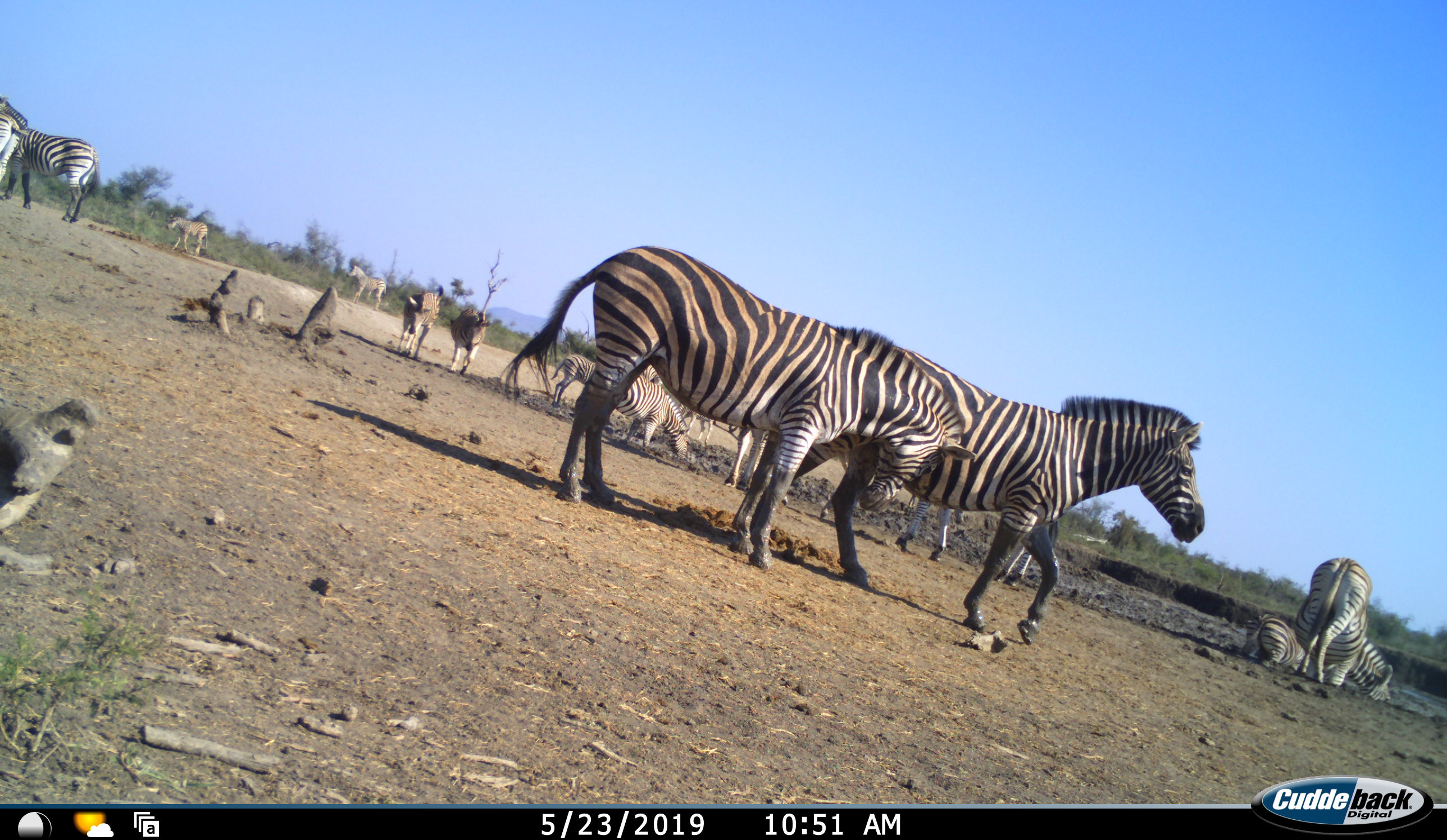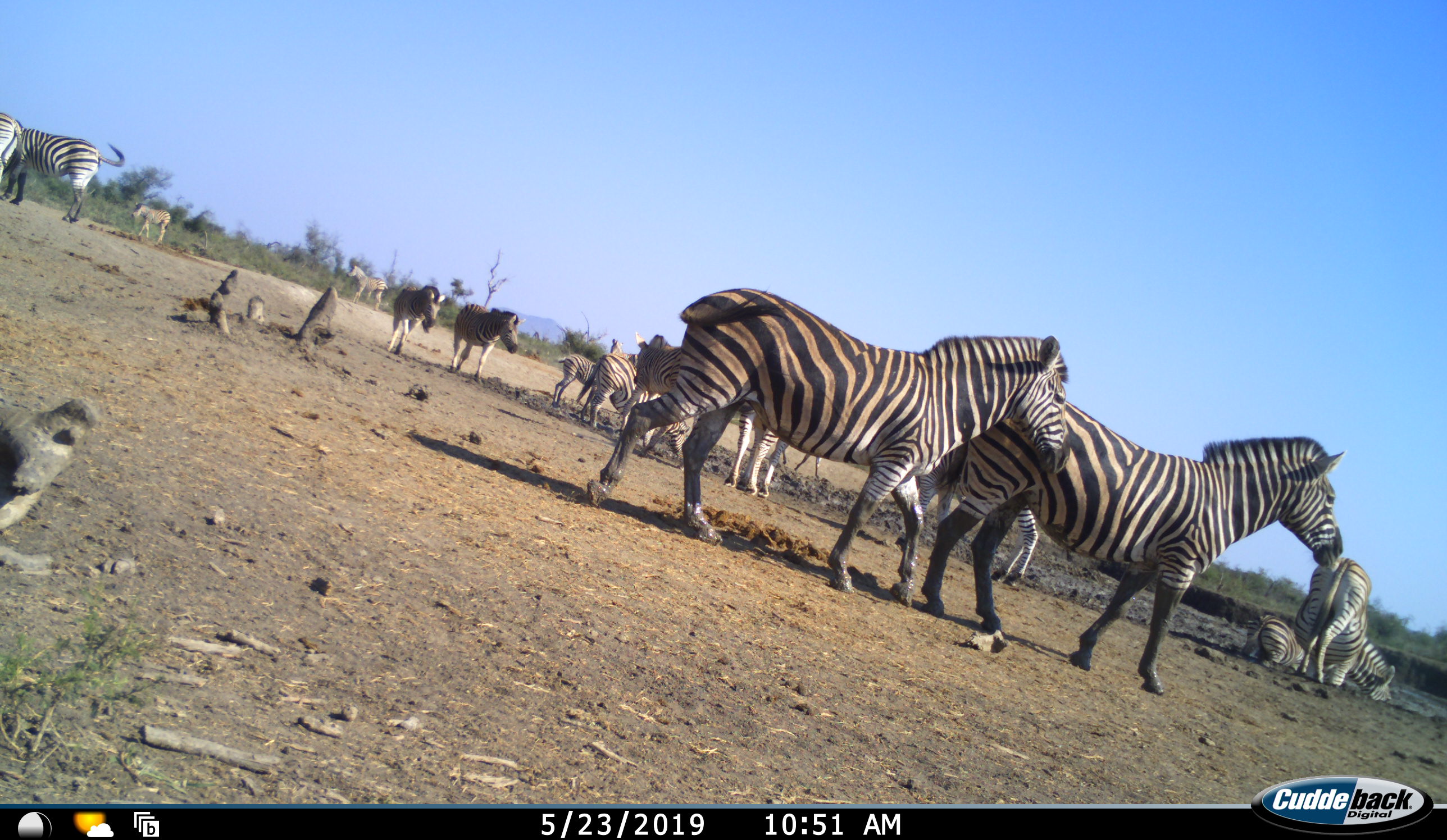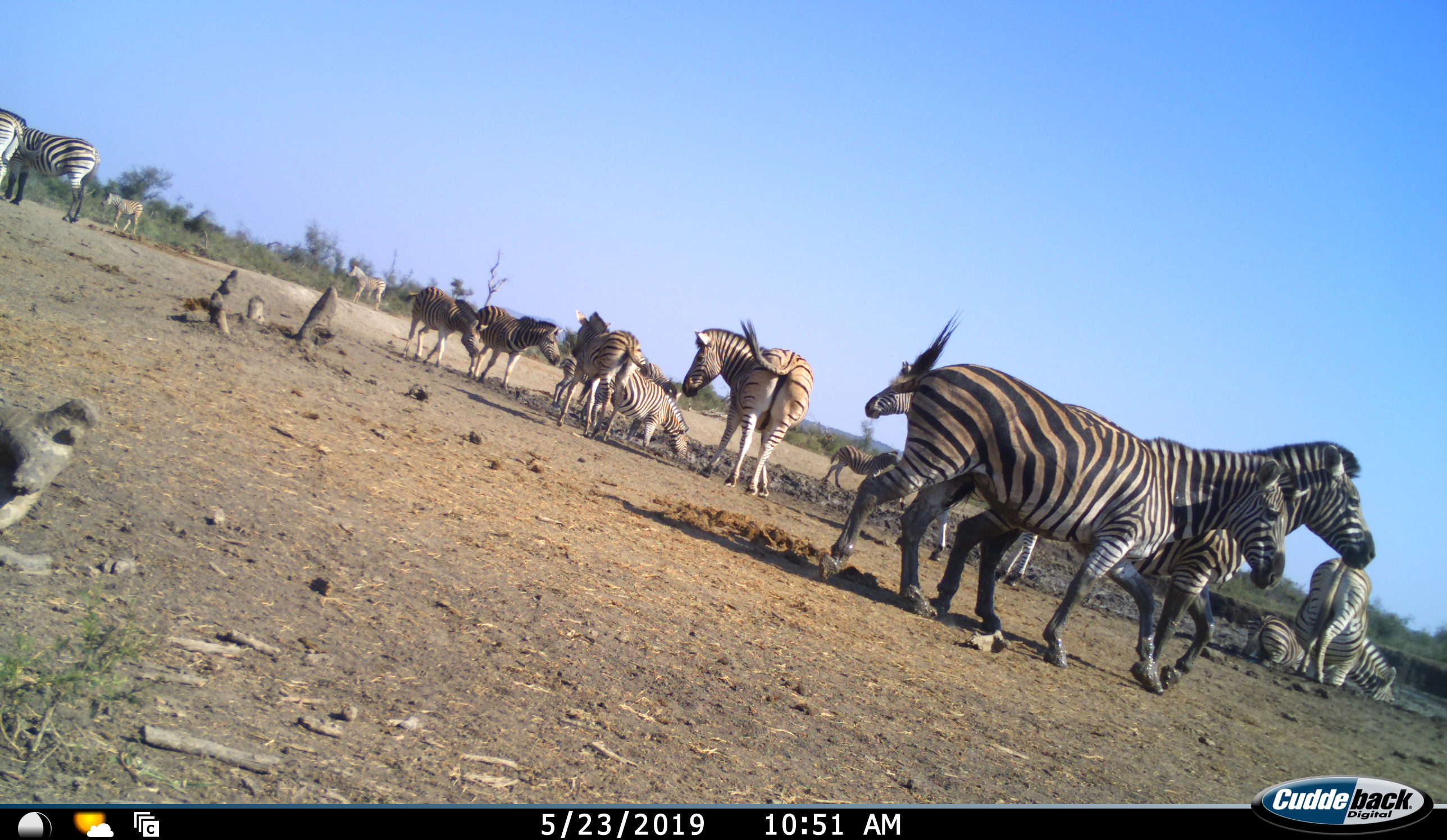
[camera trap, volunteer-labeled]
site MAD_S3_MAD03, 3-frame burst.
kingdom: Animalia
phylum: Chordata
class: Mammalia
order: Perissodactyla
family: Equidae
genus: Equus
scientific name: Equus quagga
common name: plains zebra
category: zebraplains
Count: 11-50.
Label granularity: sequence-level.